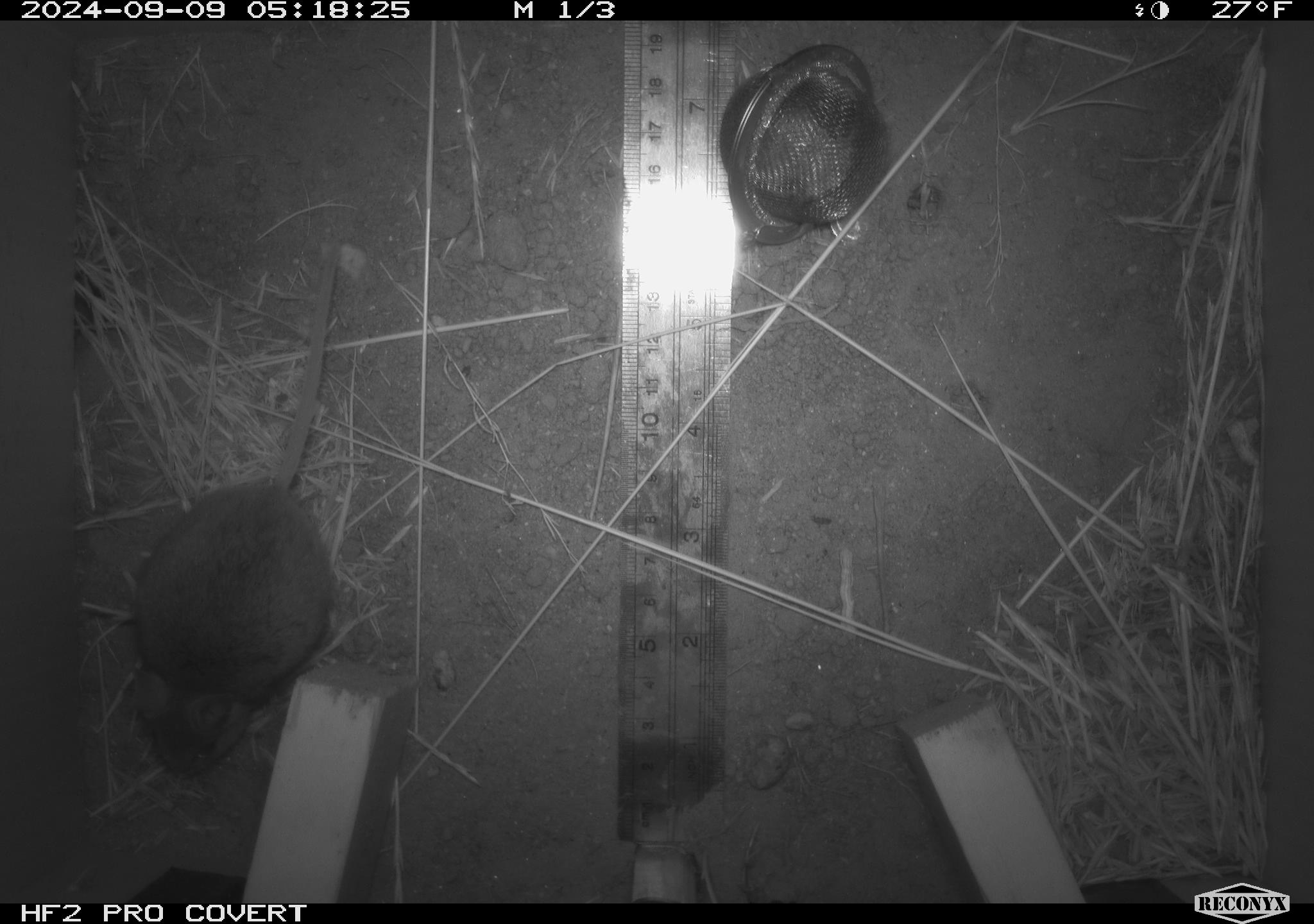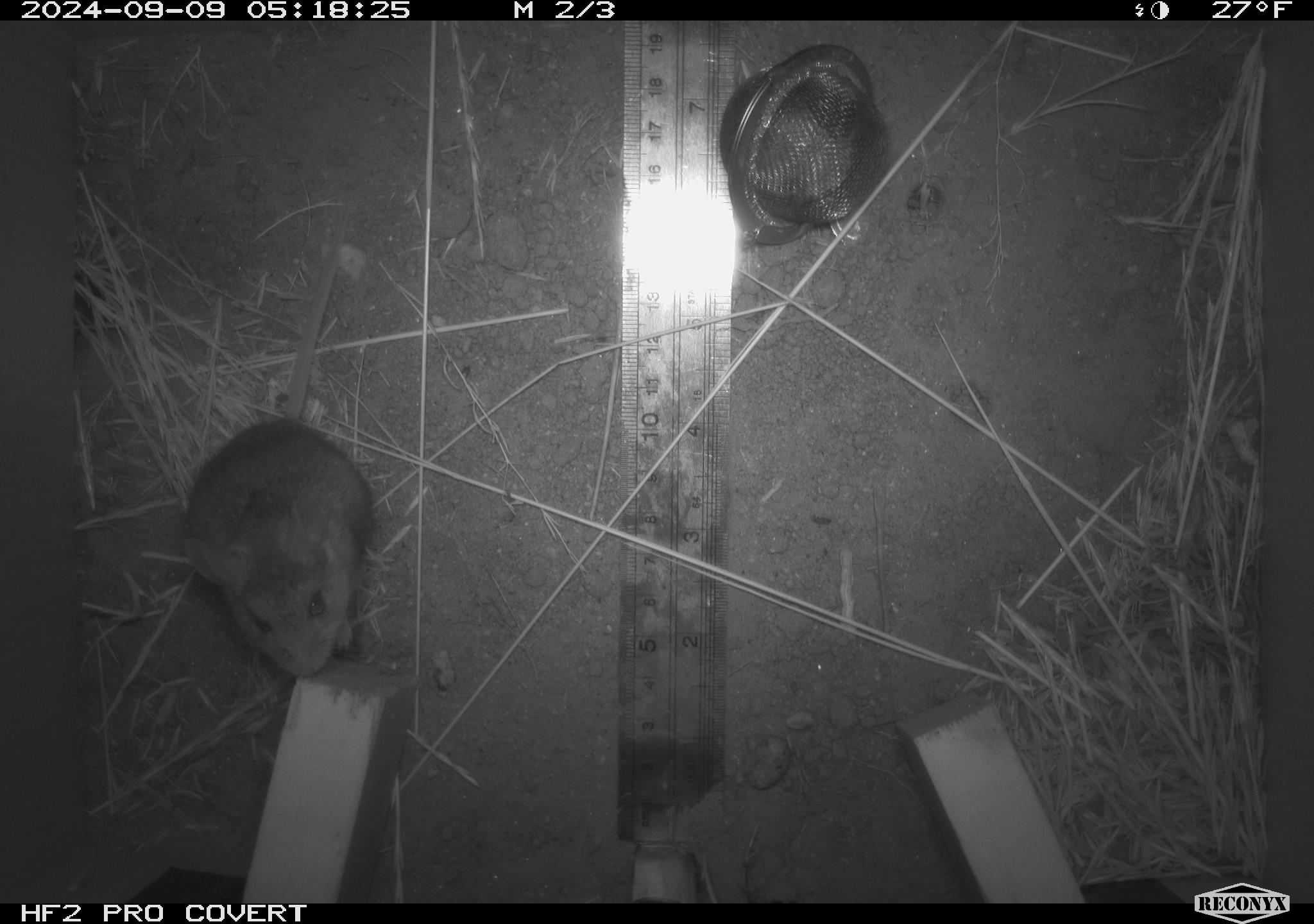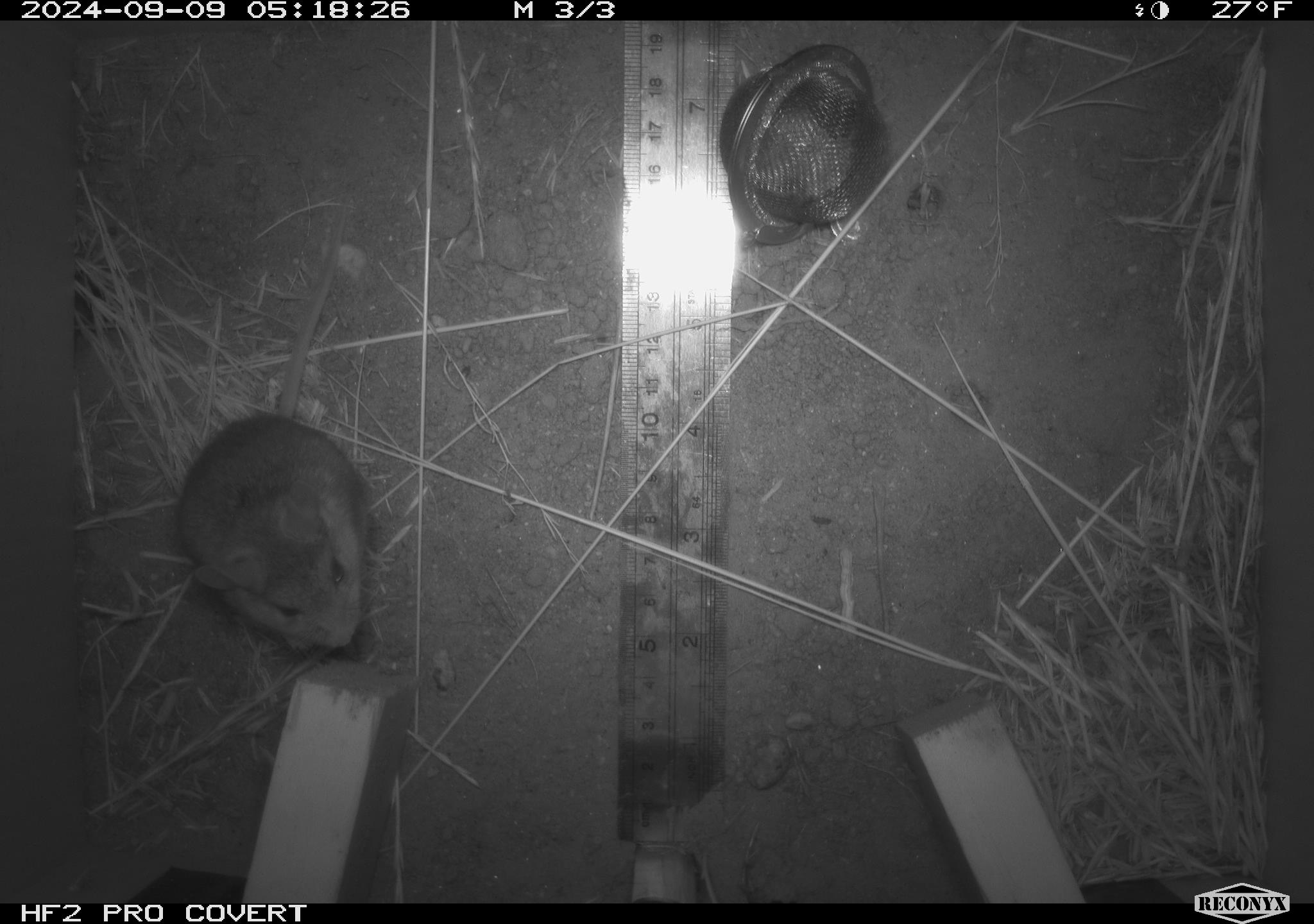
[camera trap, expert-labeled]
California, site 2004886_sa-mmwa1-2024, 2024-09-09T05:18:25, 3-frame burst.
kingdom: Animalia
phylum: Chordata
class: Mammalia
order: Rodentia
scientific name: Rodentia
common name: mouse species